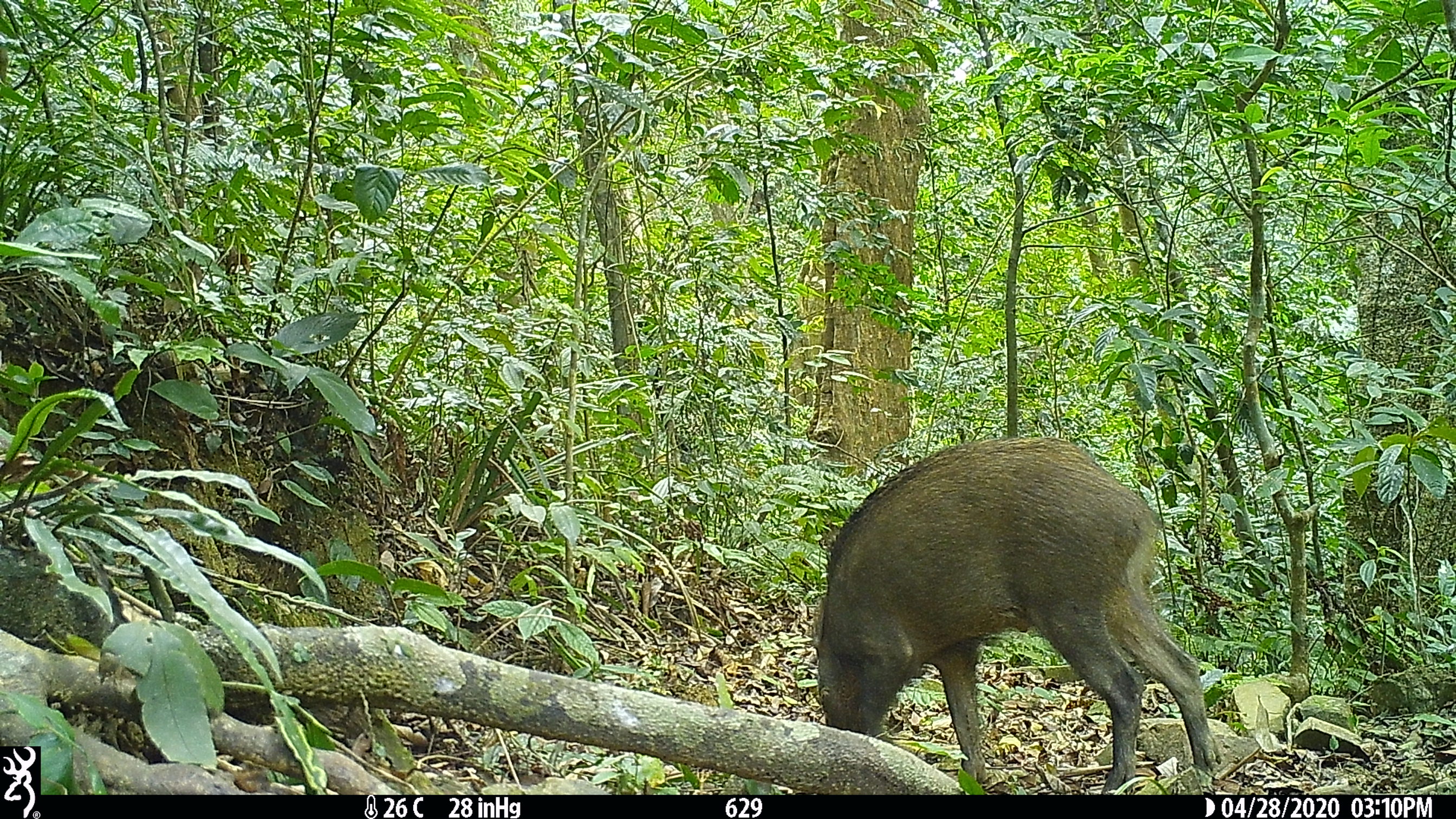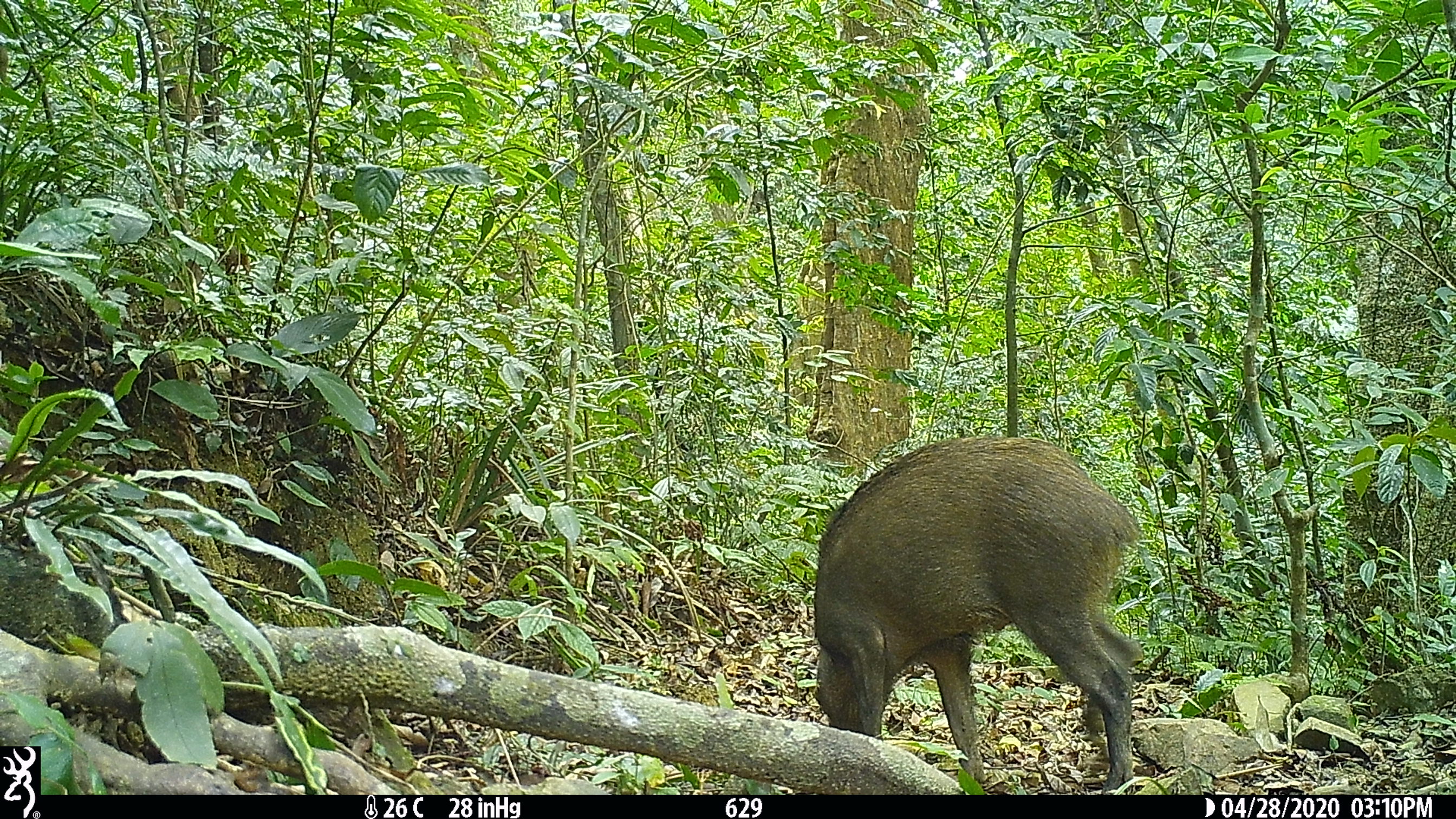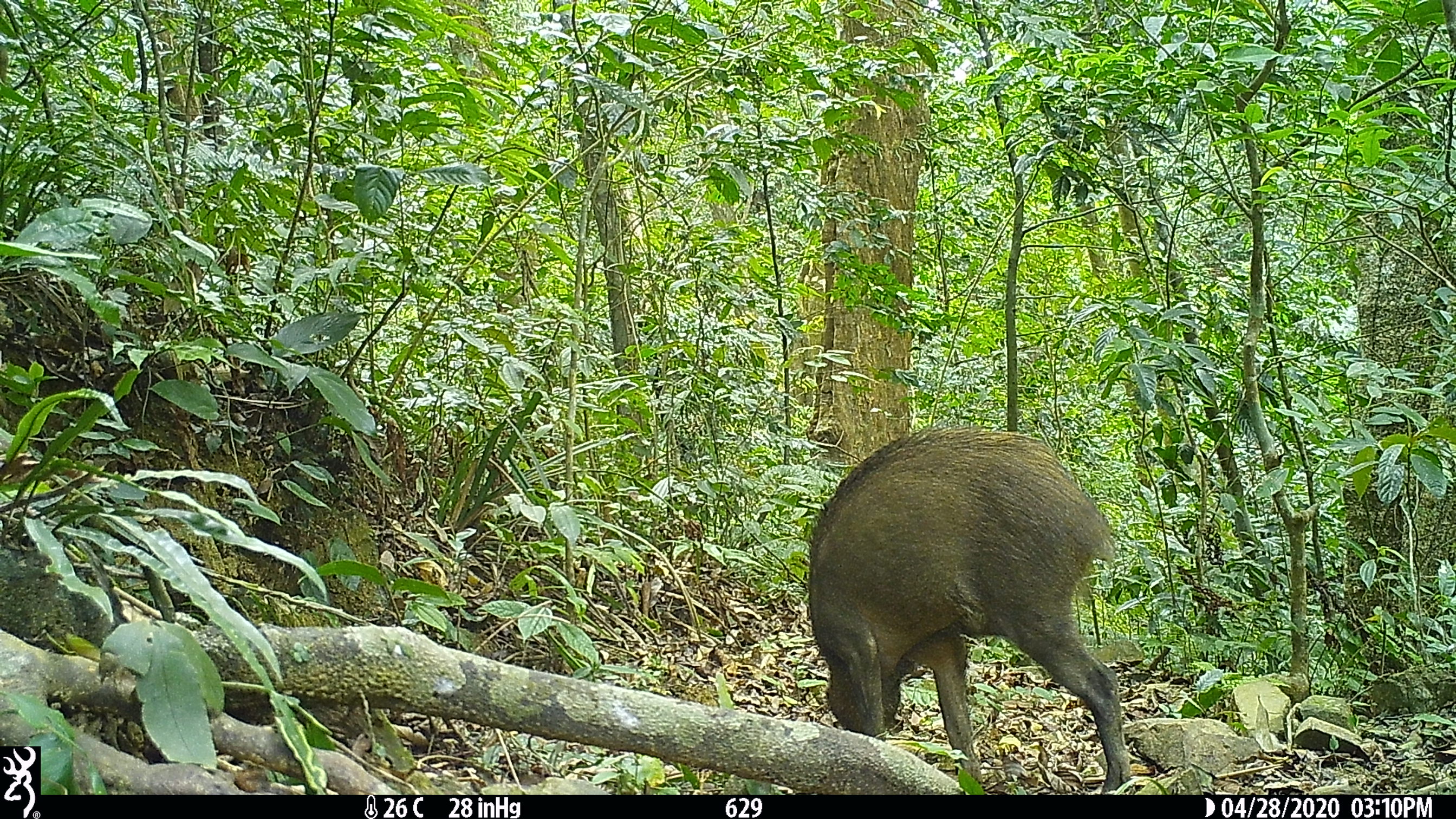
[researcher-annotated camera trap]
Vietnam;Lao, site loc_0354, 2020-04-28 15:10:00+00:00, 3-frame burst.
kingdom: Animalia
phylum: Chordata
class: Mammalia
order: Artiodactyla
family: Suidae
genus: Sus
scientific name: Sus scrofa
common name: eurasian wild pig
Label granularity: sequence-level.